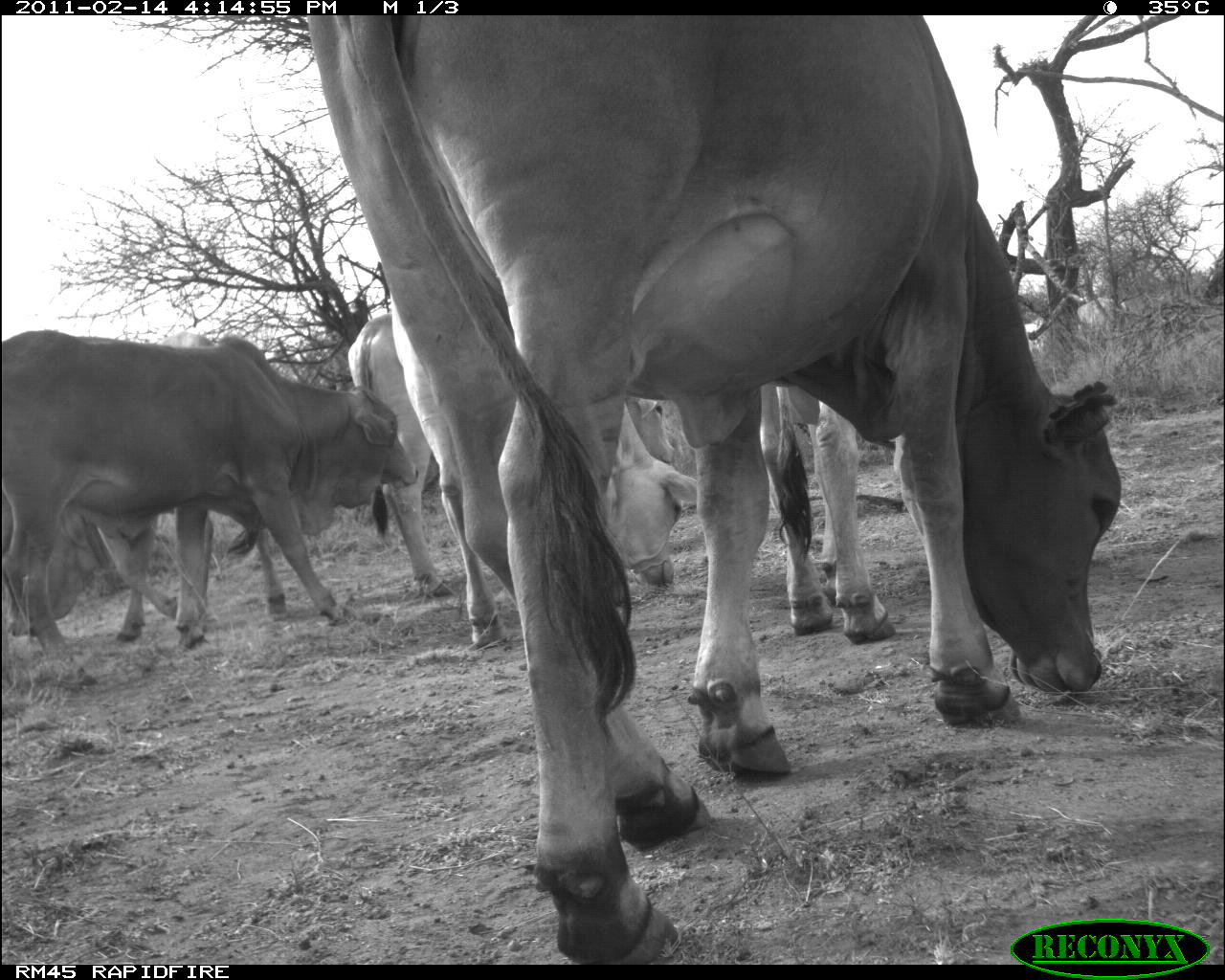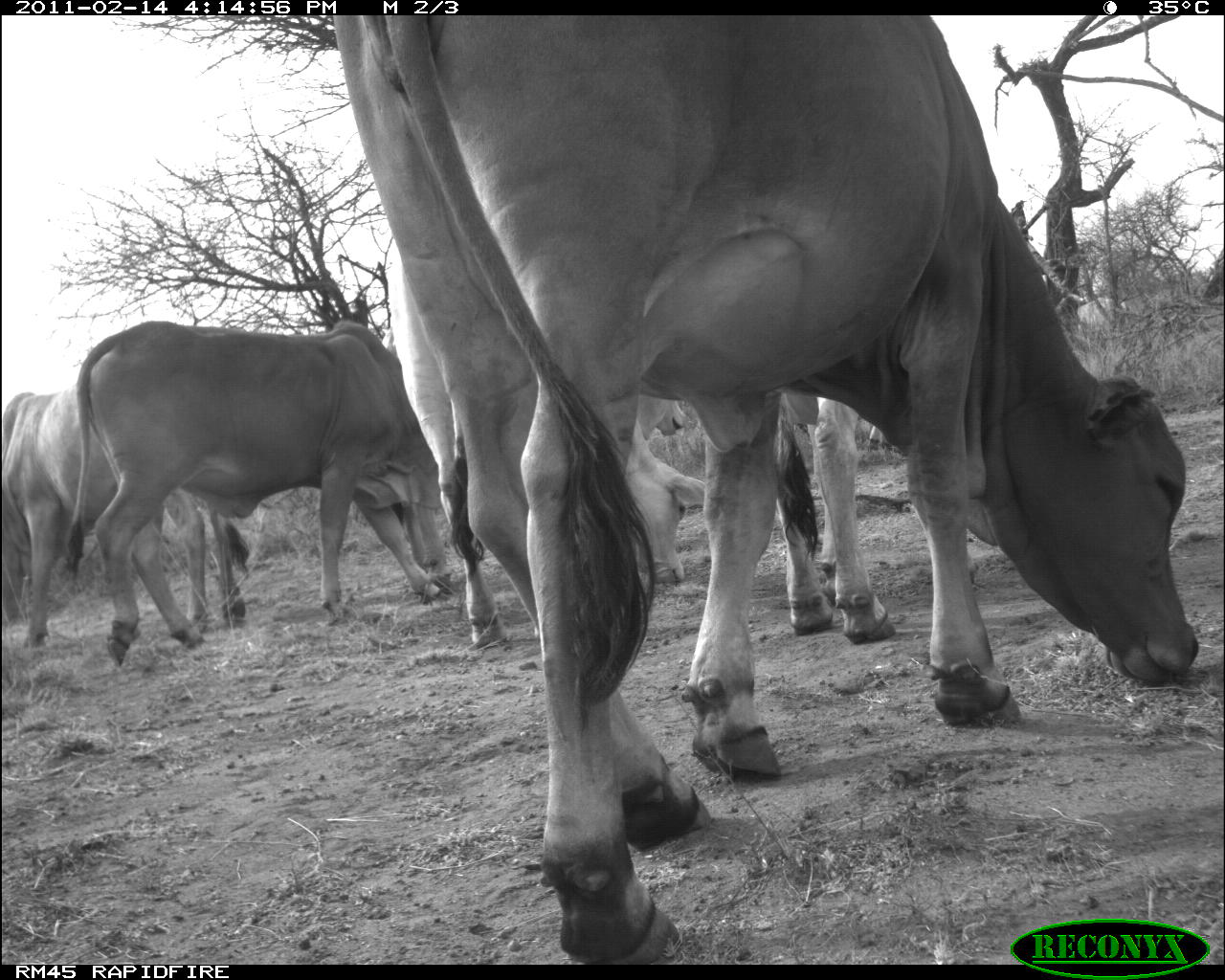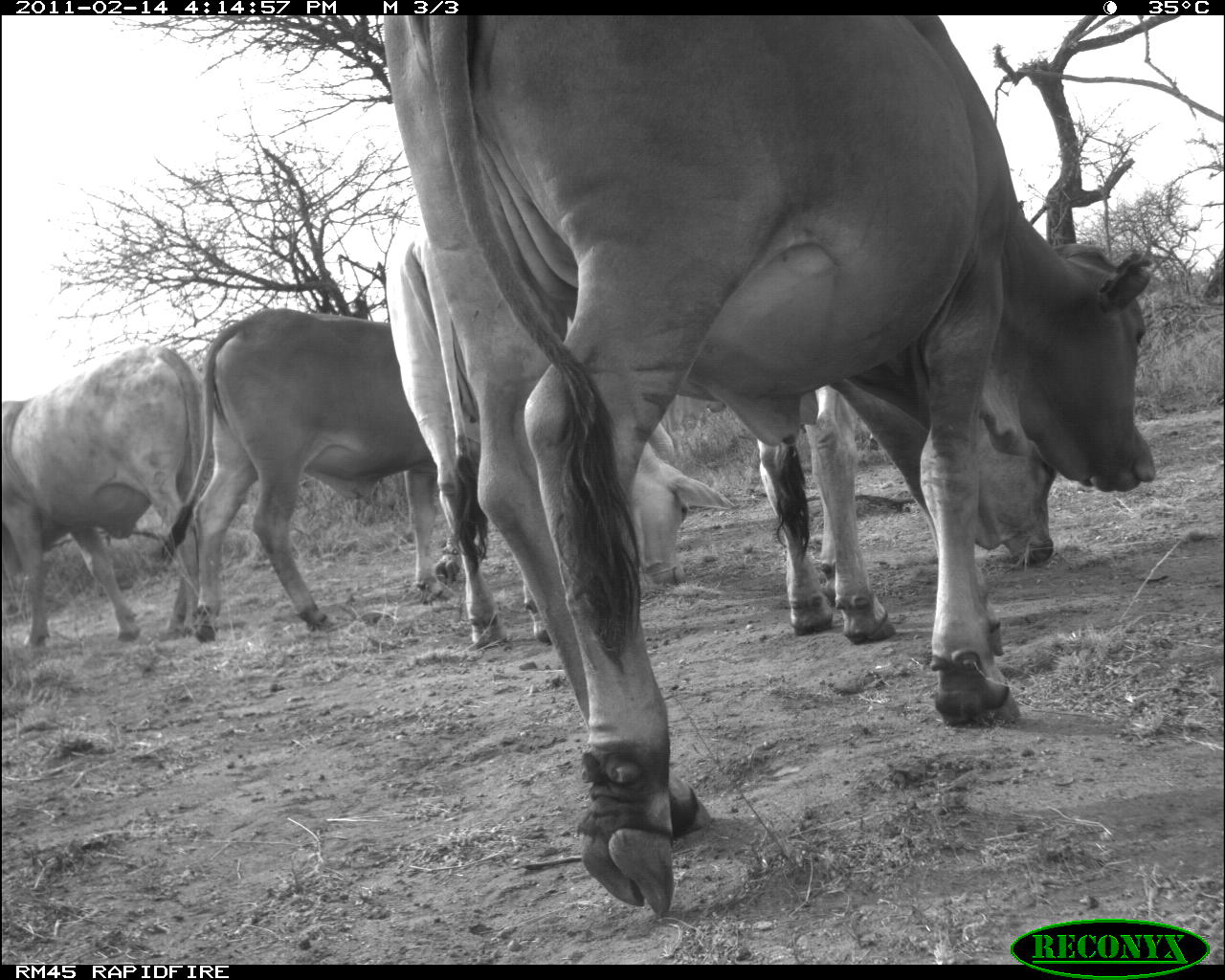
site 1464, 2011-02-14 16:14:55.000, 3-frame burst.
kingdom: Animalia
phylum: Chordata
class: Mammalia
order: Artiodactyla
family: Bovidae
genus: Bos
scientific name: Bos taurus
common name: domestic cattle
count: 6